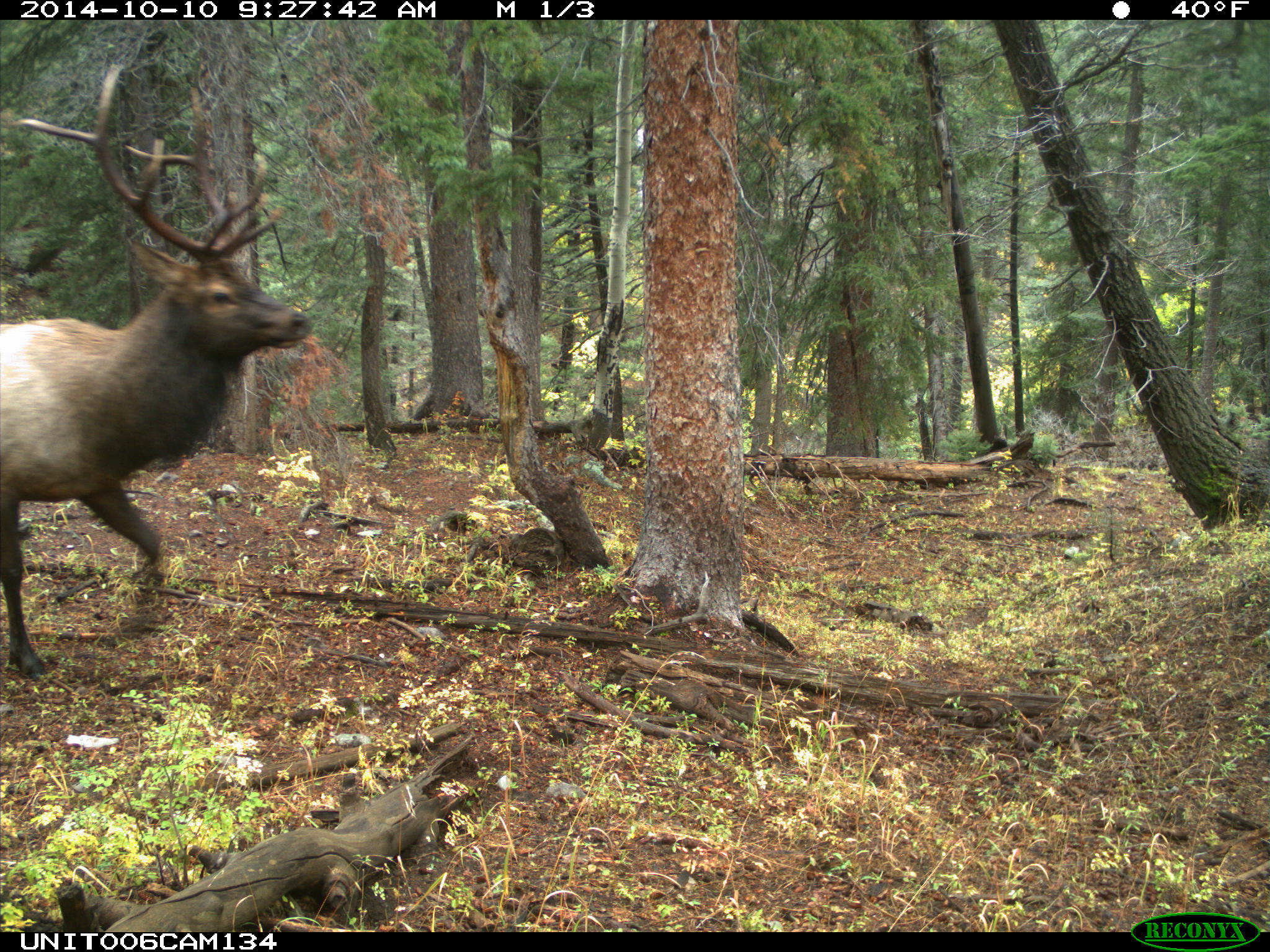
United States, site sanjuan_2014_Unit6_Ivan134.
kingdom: Animalia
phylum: Chordata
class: Mammalia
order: Artiodactyla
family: Cervidae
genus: Cervus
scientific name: Cervus elaphus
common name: red deer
Cervus elaphus (red deer).